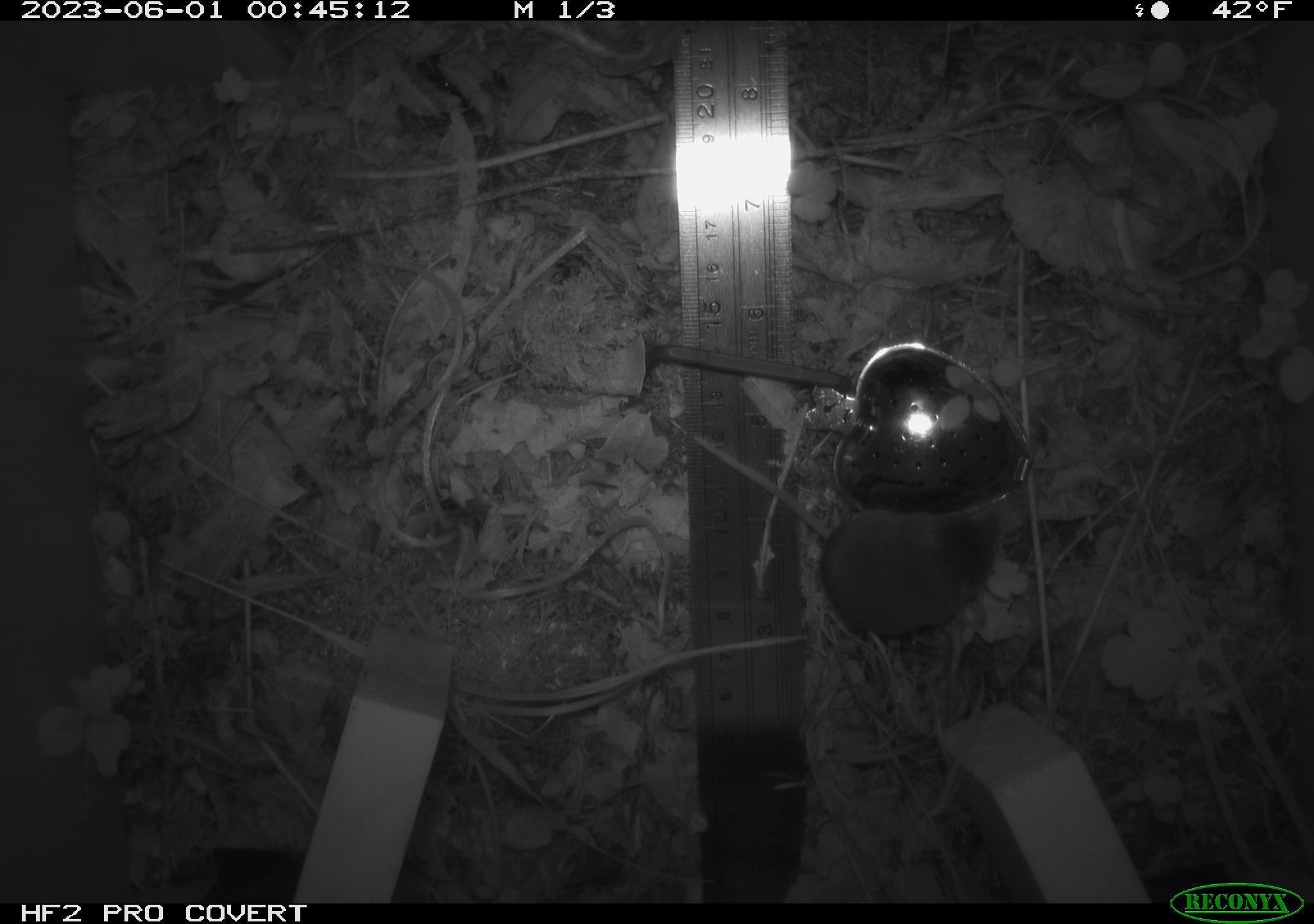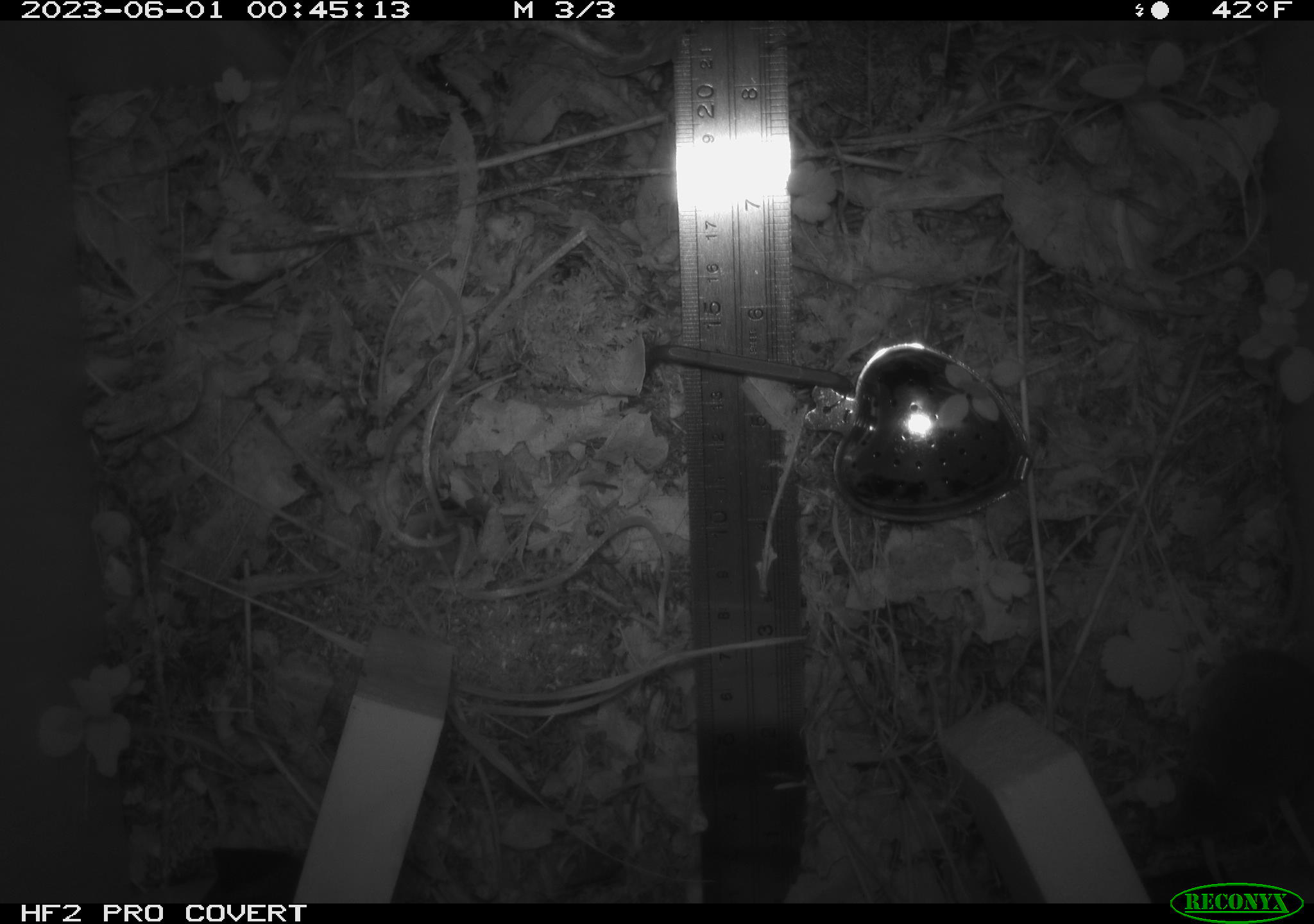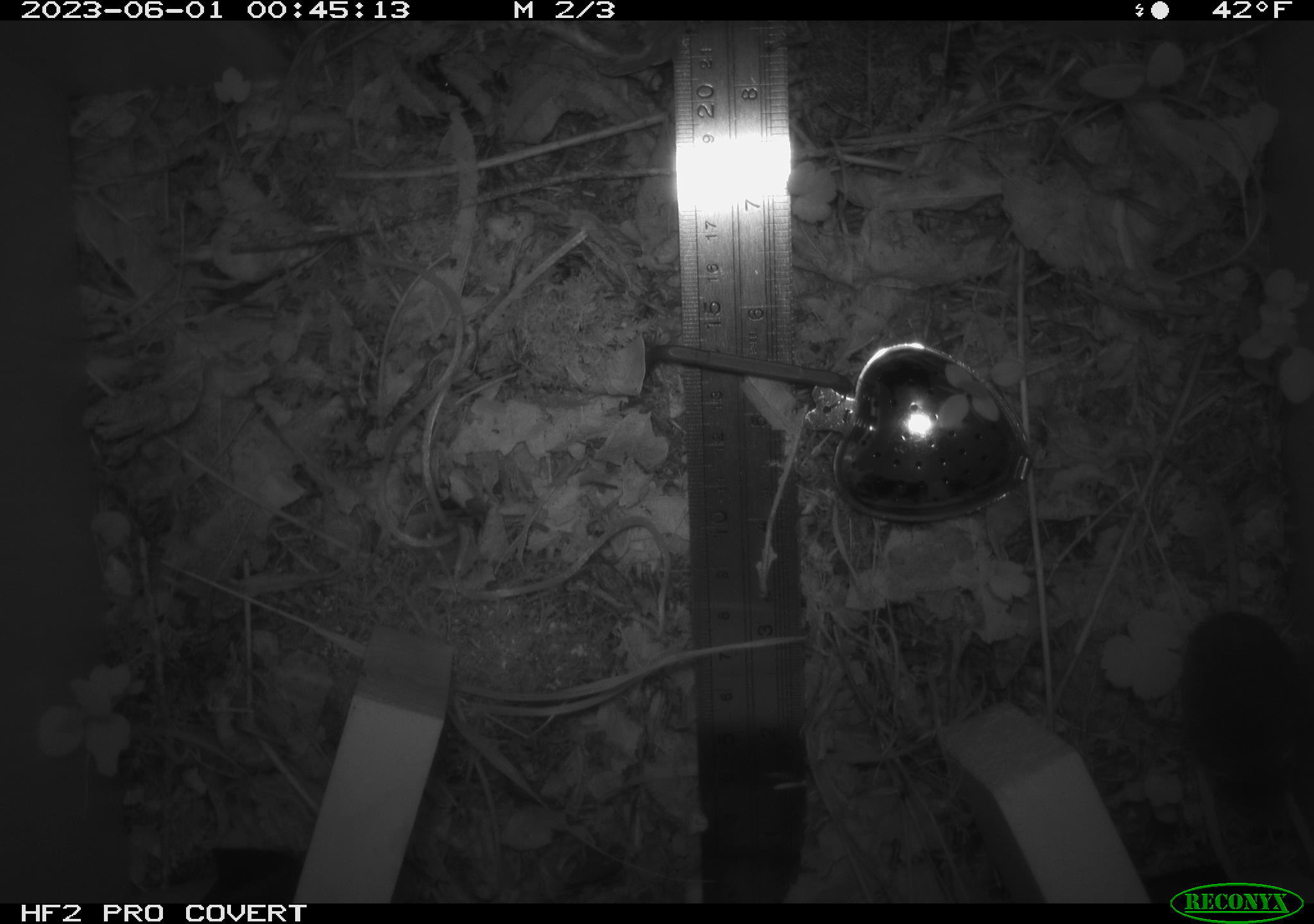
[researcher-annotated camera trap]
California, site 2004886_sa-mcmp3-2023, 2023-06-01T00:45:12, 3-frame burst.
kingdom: Animalia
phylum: Chordata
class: Mammalia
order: Eulipotyphla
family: Soricidae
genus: Sorex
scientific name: Sorex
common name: long-tailed shrew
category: sorex species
Sorex species (long-tailed shrew) (Sorex).